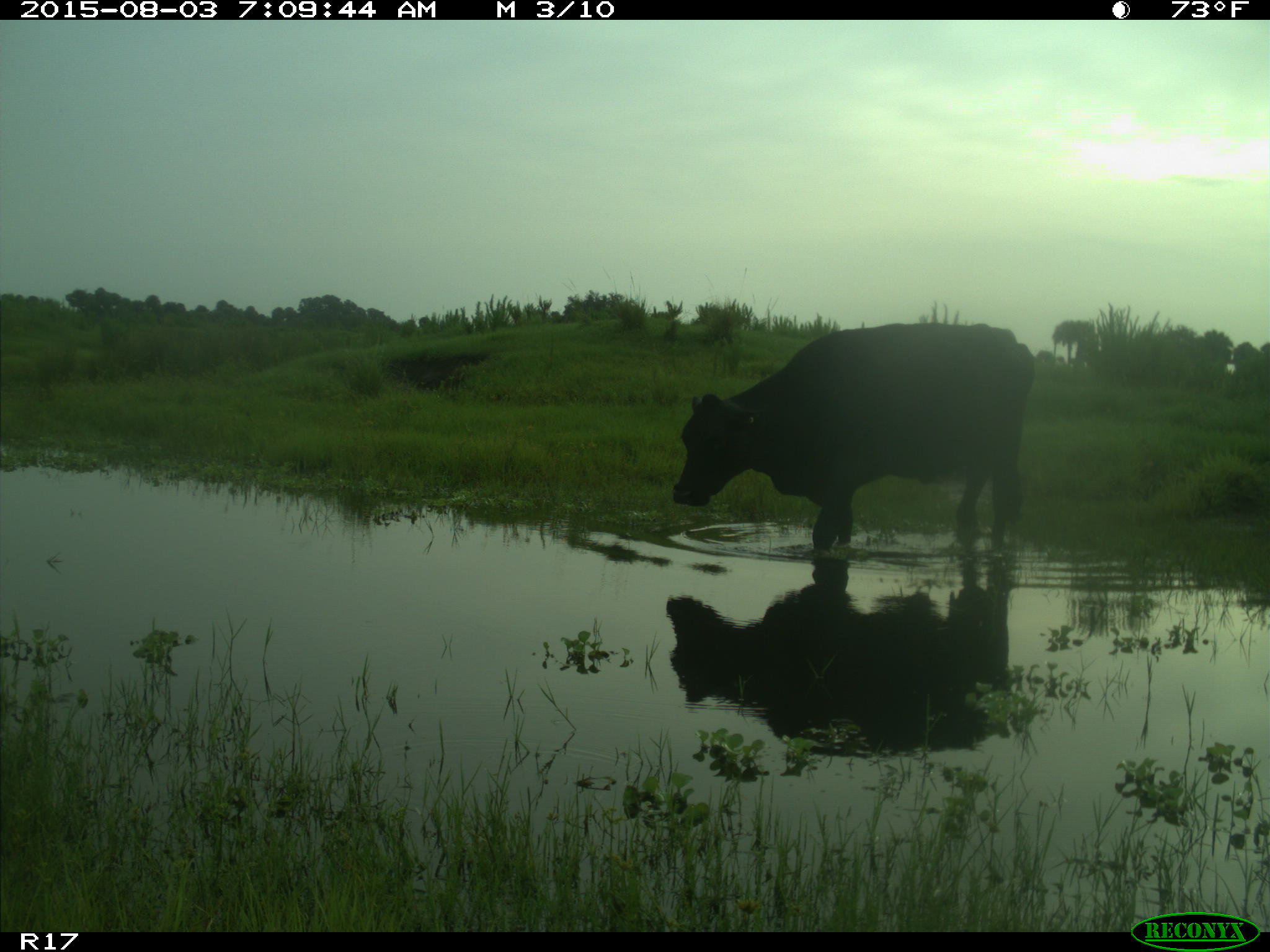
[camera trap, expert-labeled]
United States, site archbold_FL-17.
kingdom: Animalia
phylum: Chordata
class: Mammalia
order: Artiodactyla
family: Bovidae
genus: Bos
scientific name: Bos taurus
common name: domestic cow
Bos taurus (domestic cow).